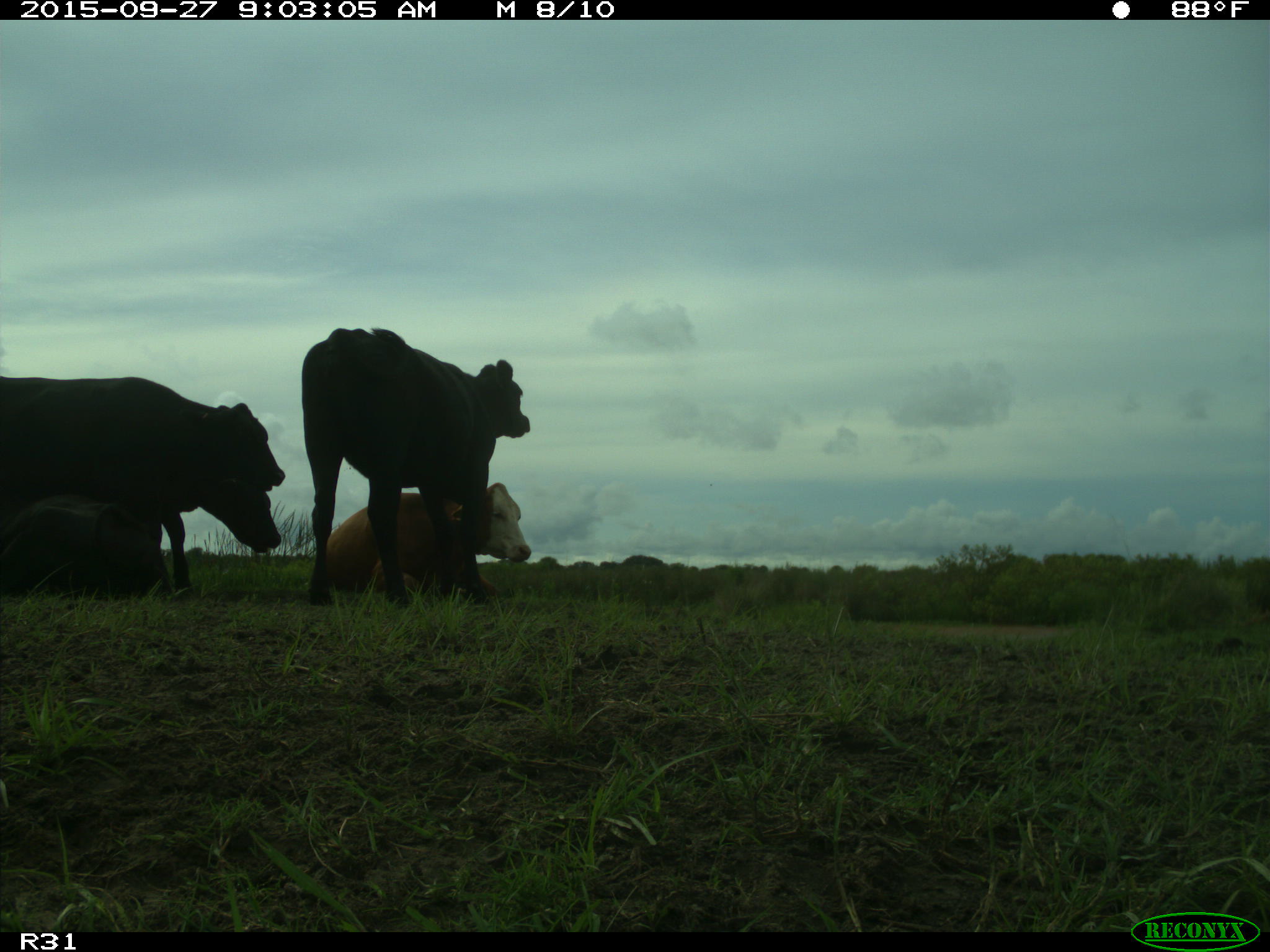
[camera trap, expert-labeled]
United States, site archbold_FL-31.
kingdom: Animalia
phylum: Chordata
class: Mammalia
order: Artiodactyla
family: Bovidae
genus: Bos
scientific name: Bos taurus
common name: domestic cow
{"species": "Bos taurus (domestic cow)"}